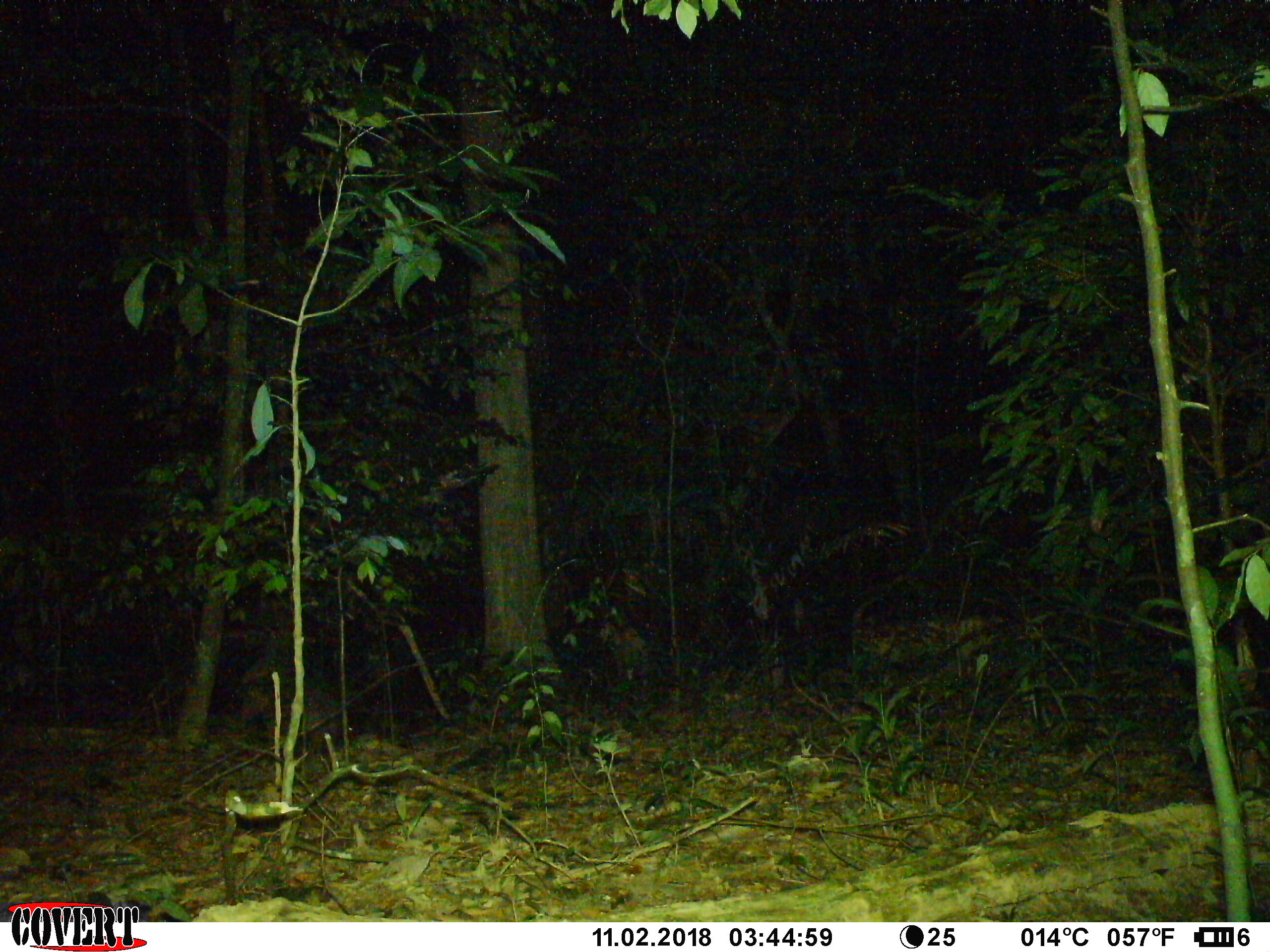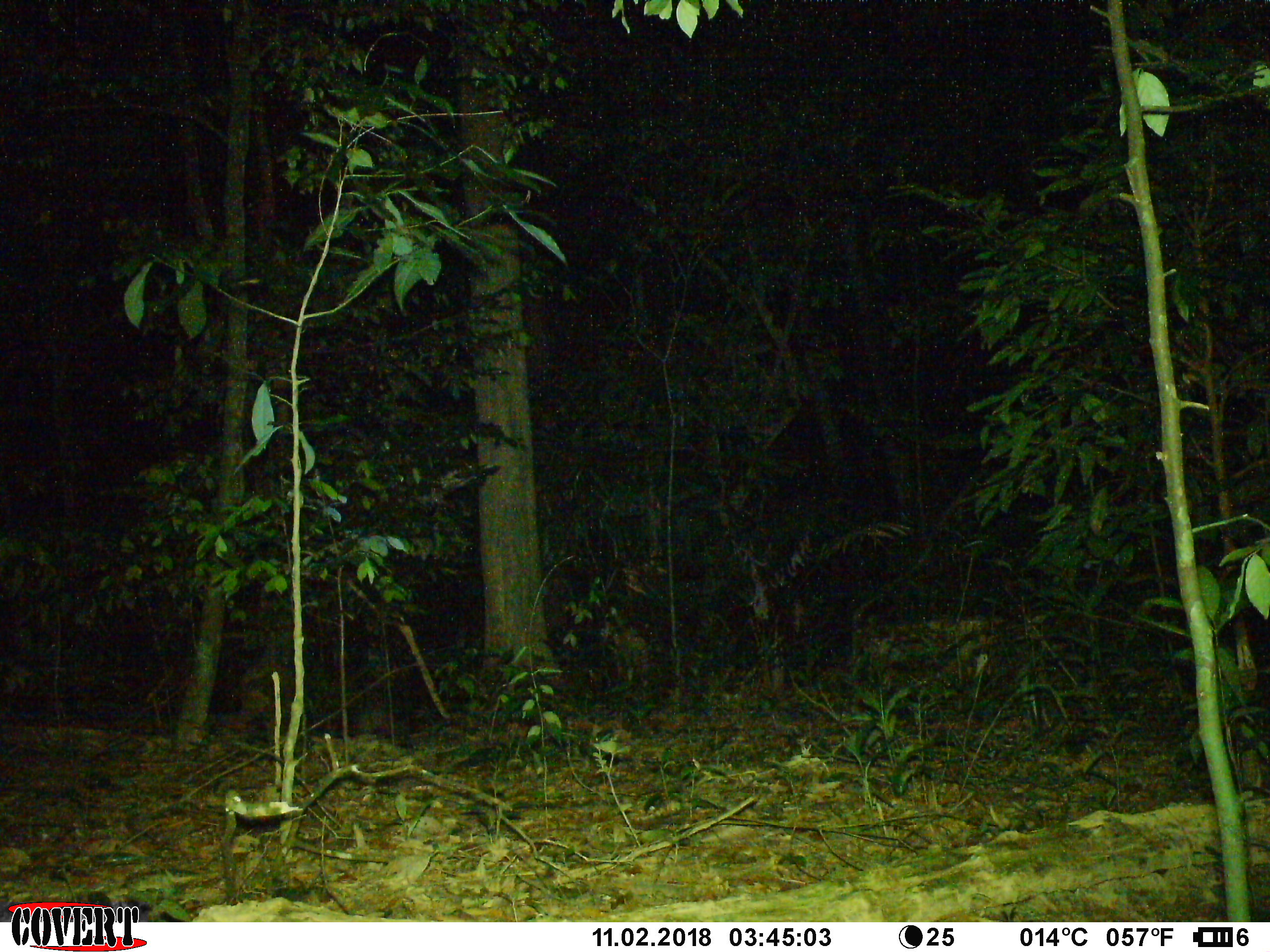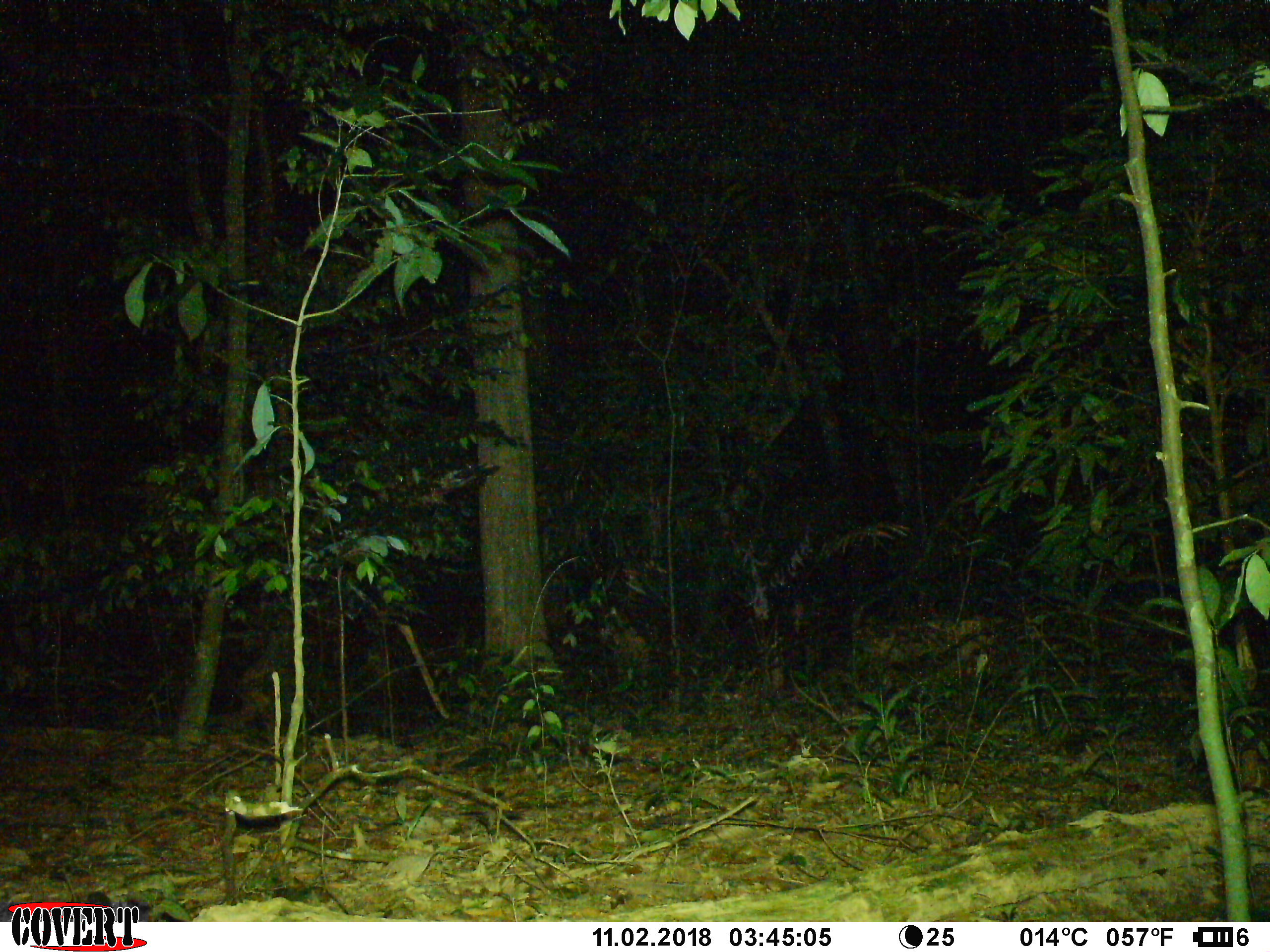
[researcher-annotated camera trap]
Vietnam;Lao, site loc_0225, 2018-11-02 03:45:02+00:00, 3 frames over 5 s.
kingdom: Animalia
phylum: Chordata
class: Mammalia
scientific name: Mammalia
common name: mammal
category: unidentified small mammal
Unidentified small mammal (mammal) (Mammalia). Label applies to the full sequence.